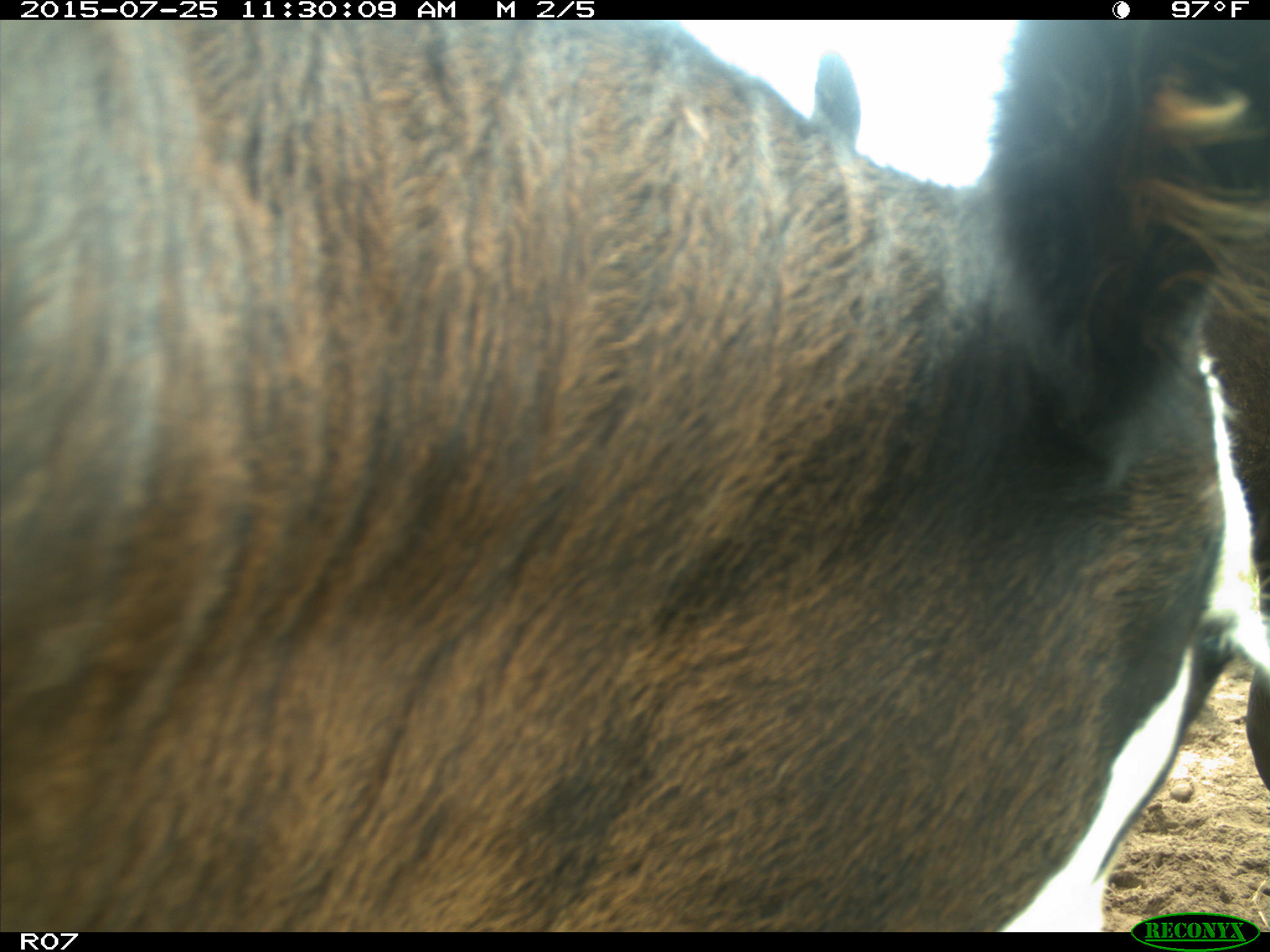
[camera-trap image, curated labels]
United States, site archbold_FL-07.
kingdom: Animalia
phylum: Chordata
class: Mammalia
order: Artiodactyla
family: Bovidae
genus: Bos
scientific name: Bos taurus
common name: domestic cow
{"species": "Bos taurus (domestic cow)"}